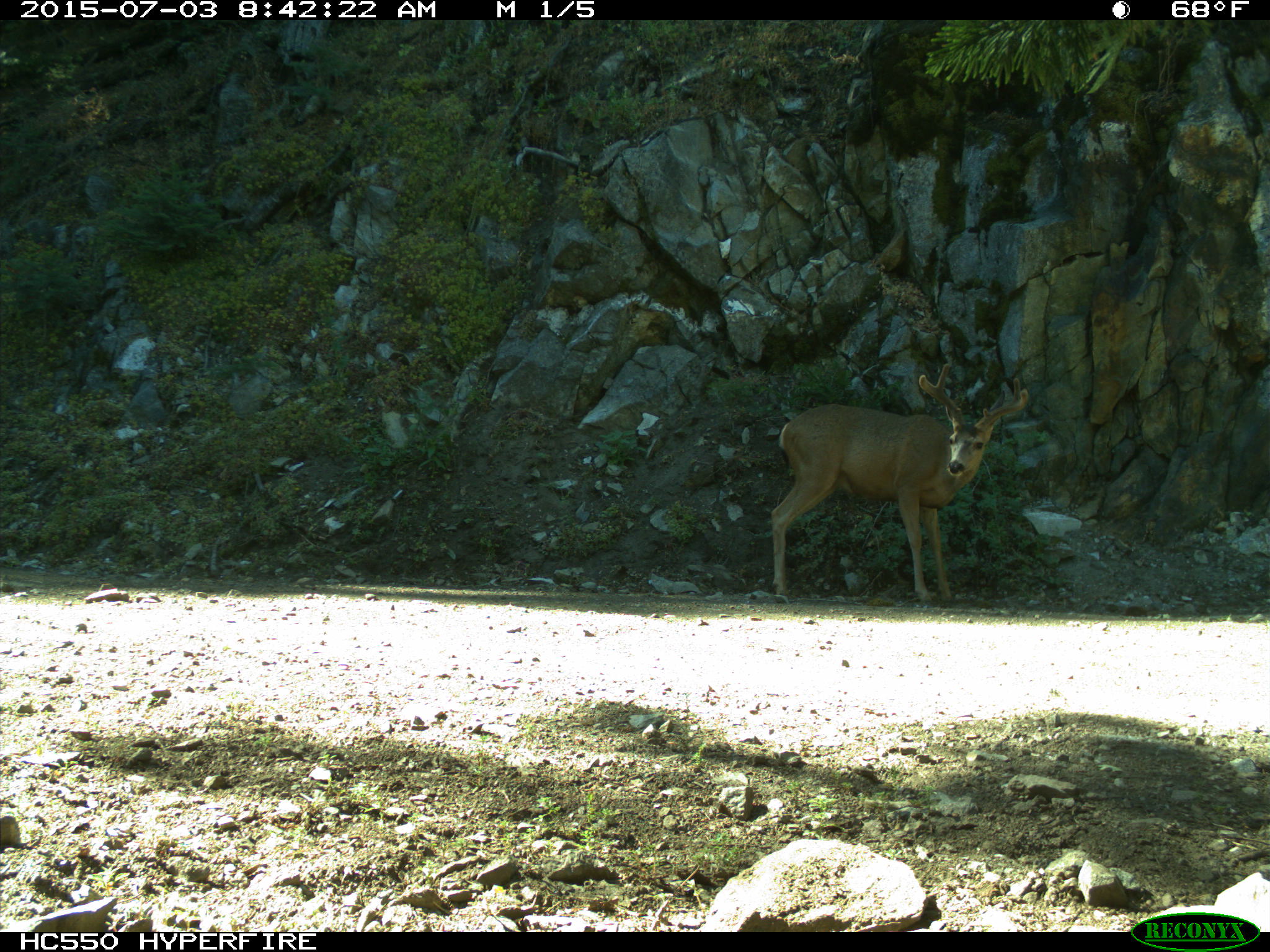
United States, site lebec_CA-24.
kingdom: Animalia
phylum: Chordata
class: Mammalia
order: Artiodactyla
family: Cervidae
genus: Odocoileus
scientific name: Odocoileus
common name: deer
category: unidentified deer